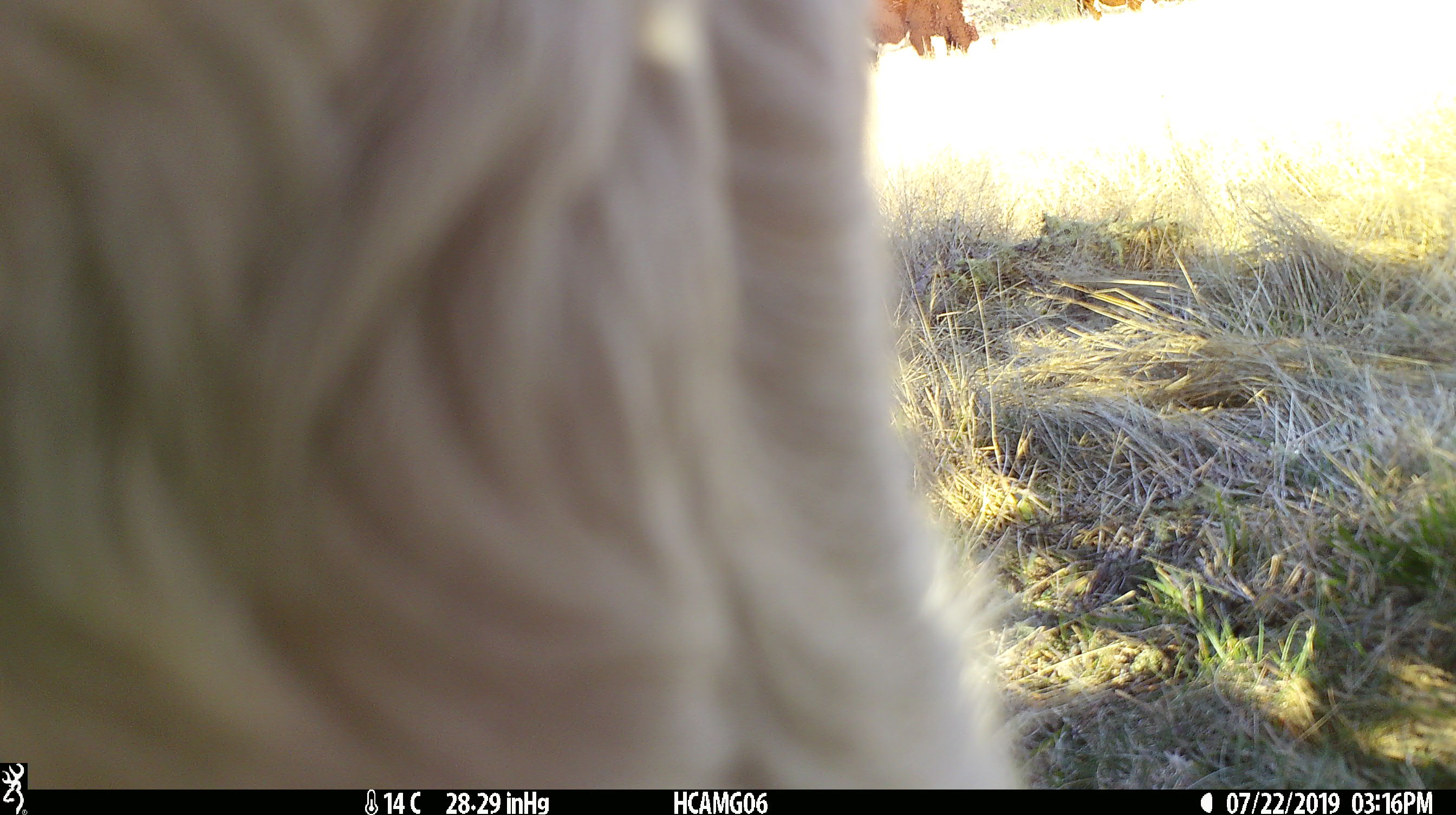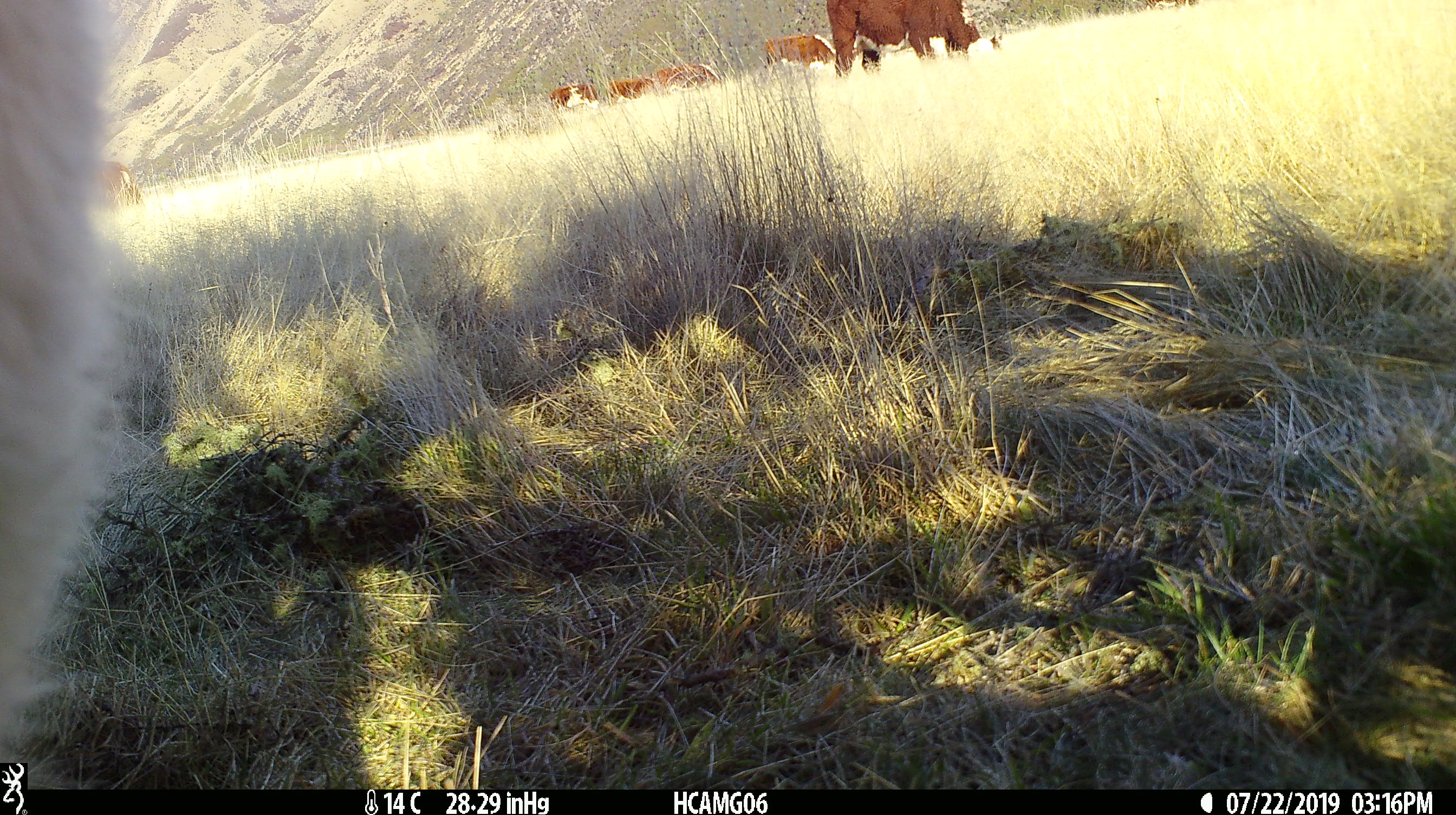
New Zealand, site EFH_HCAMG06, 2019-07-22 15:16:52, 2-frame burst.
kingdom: Animalia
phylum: Chordata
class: Mammalia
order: Artiodactyla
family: Bovidae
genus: Bos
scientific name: Bos taurus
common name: domestic cow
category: cow